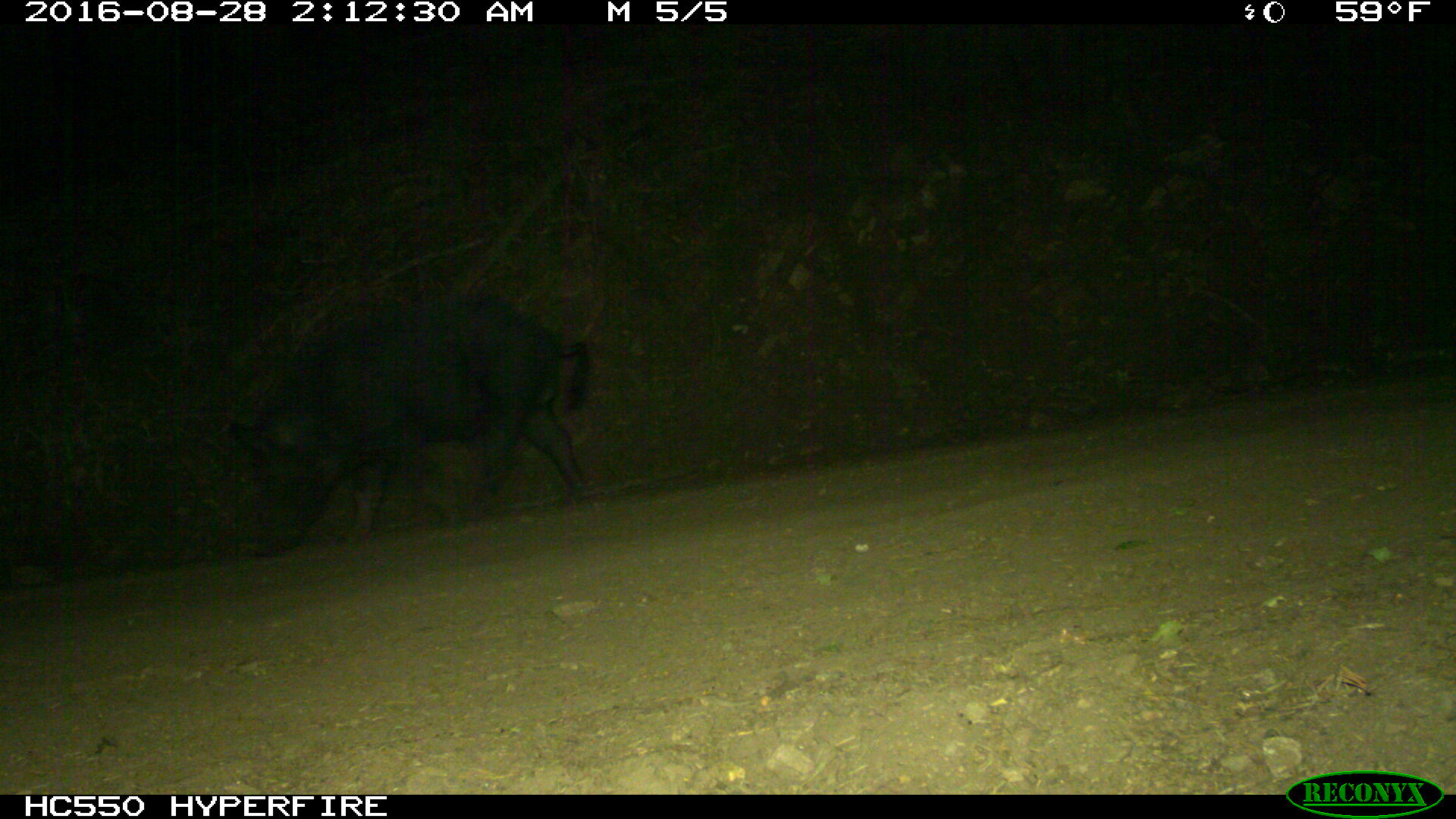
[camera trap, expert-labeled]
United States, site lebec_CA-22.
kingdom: Animalia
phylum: Chordata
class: Mammalia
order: Artiodactyla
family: Suidae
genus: Sus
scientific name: Sus scrofa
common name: wild boar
Sus scrofa (wild boar).